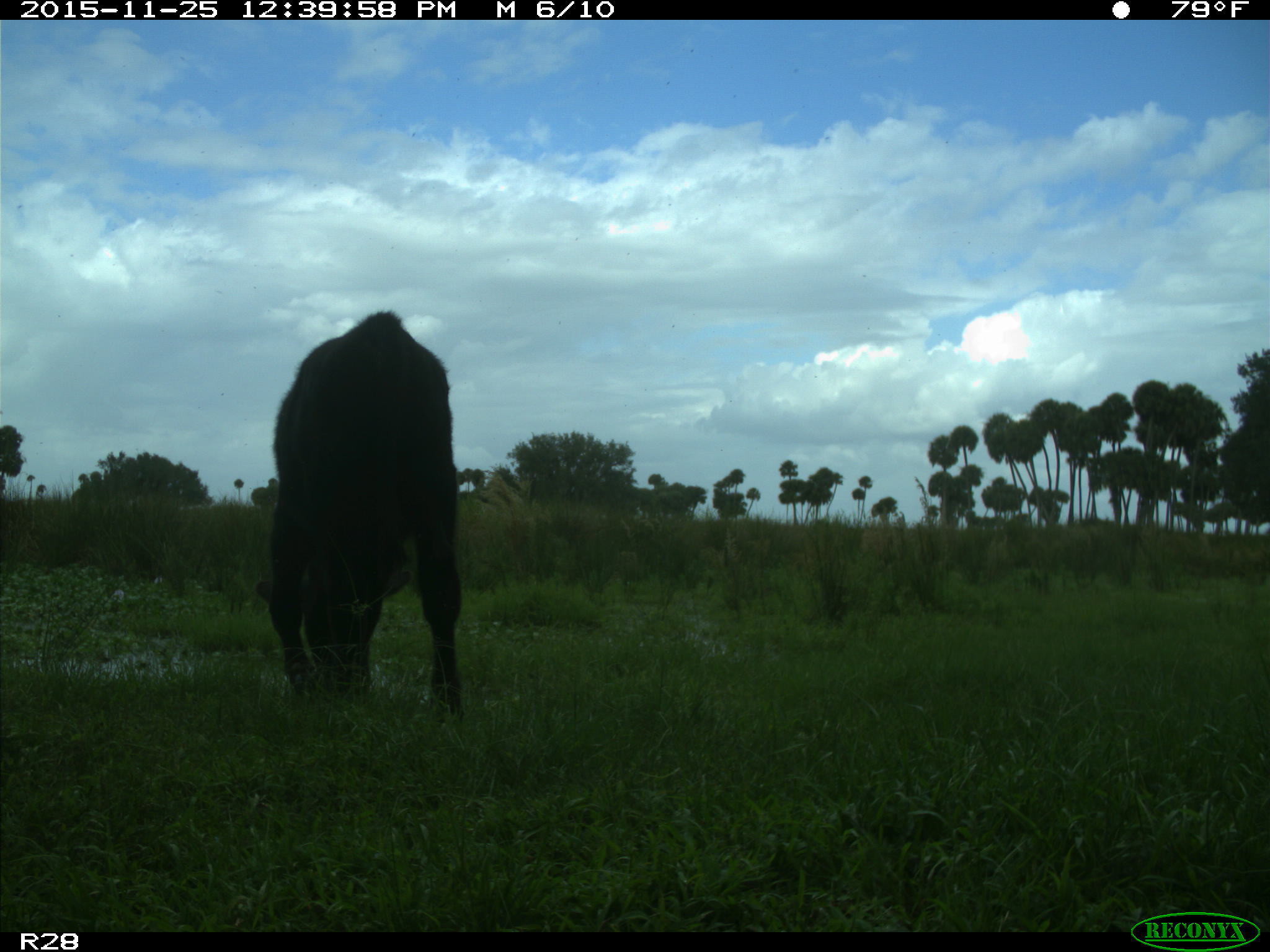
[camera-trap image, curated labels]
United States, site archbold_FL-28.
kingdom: Animalia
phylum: Chordata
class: Mammalia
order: Artiodactyla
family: Bovidae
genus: Bos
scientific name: Bos taurus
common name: domestic cow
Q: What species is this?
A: Bos taurus (domestic cow).